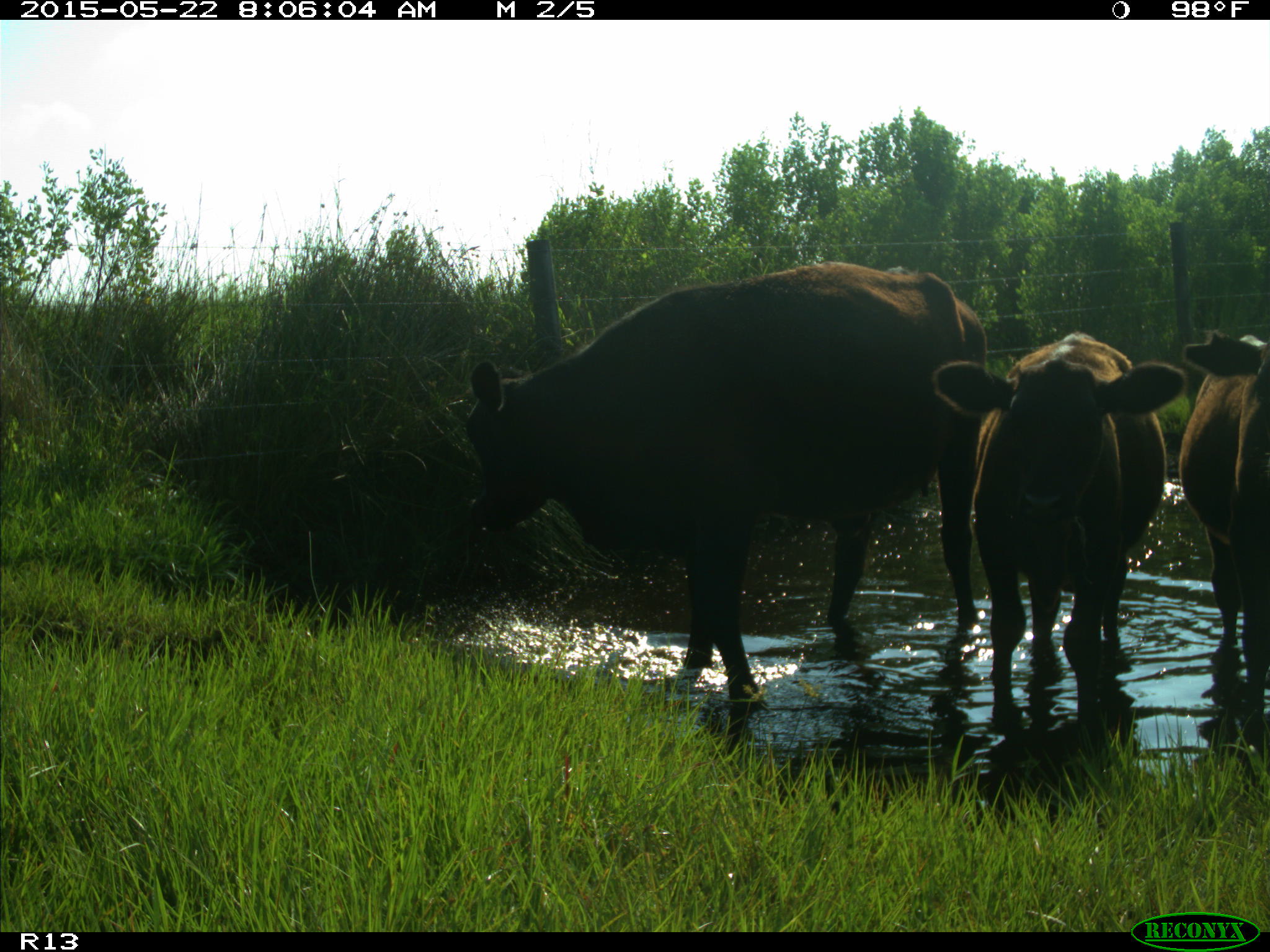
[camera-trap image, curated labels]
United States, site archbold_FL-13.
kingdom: Animalia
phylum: Chordata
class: Mammalia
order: Artiodactyla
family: Bovidae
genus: Bos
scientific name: Bos taurus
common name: domestic cow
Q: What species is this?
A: Bos taurus (domestic cow).